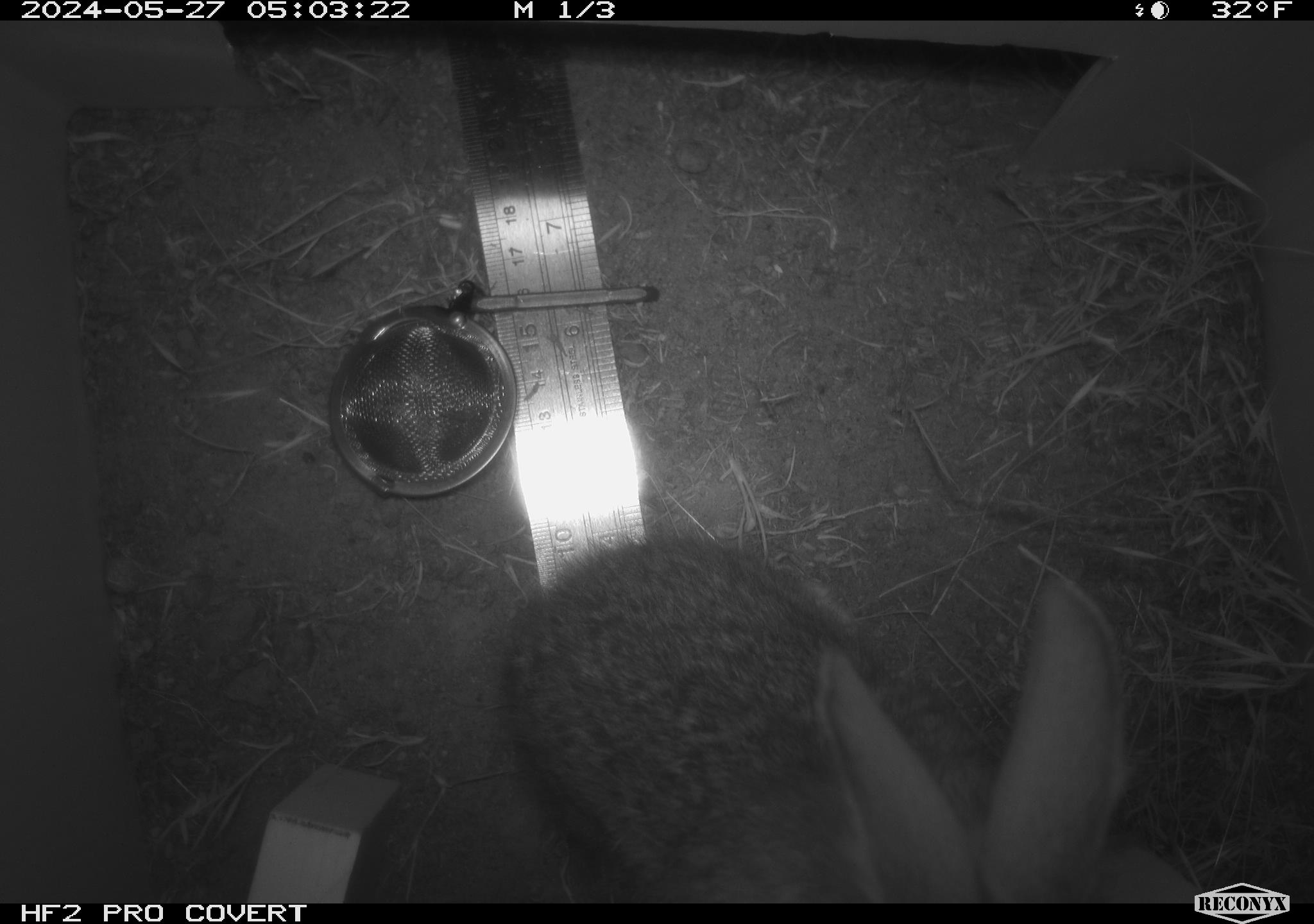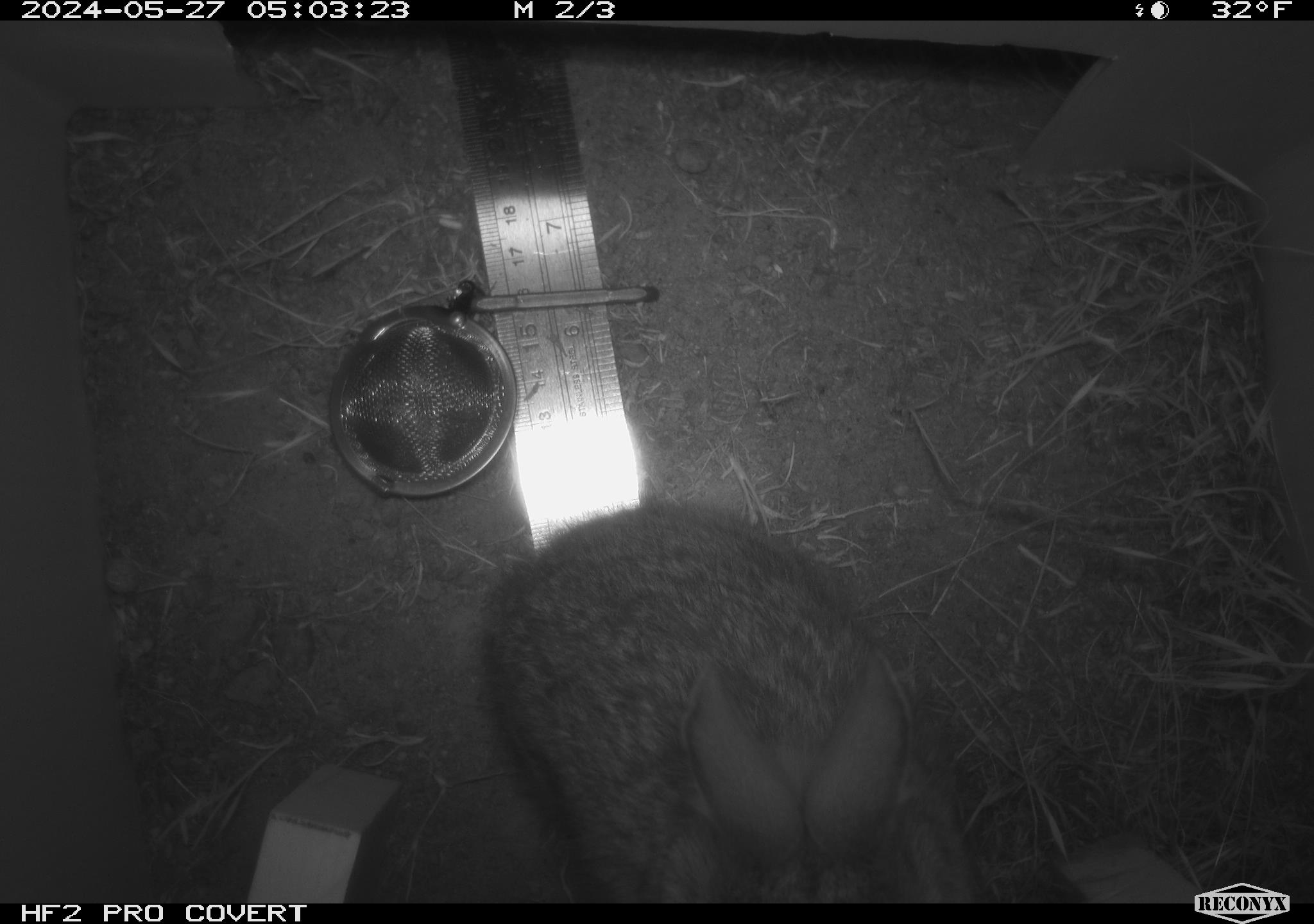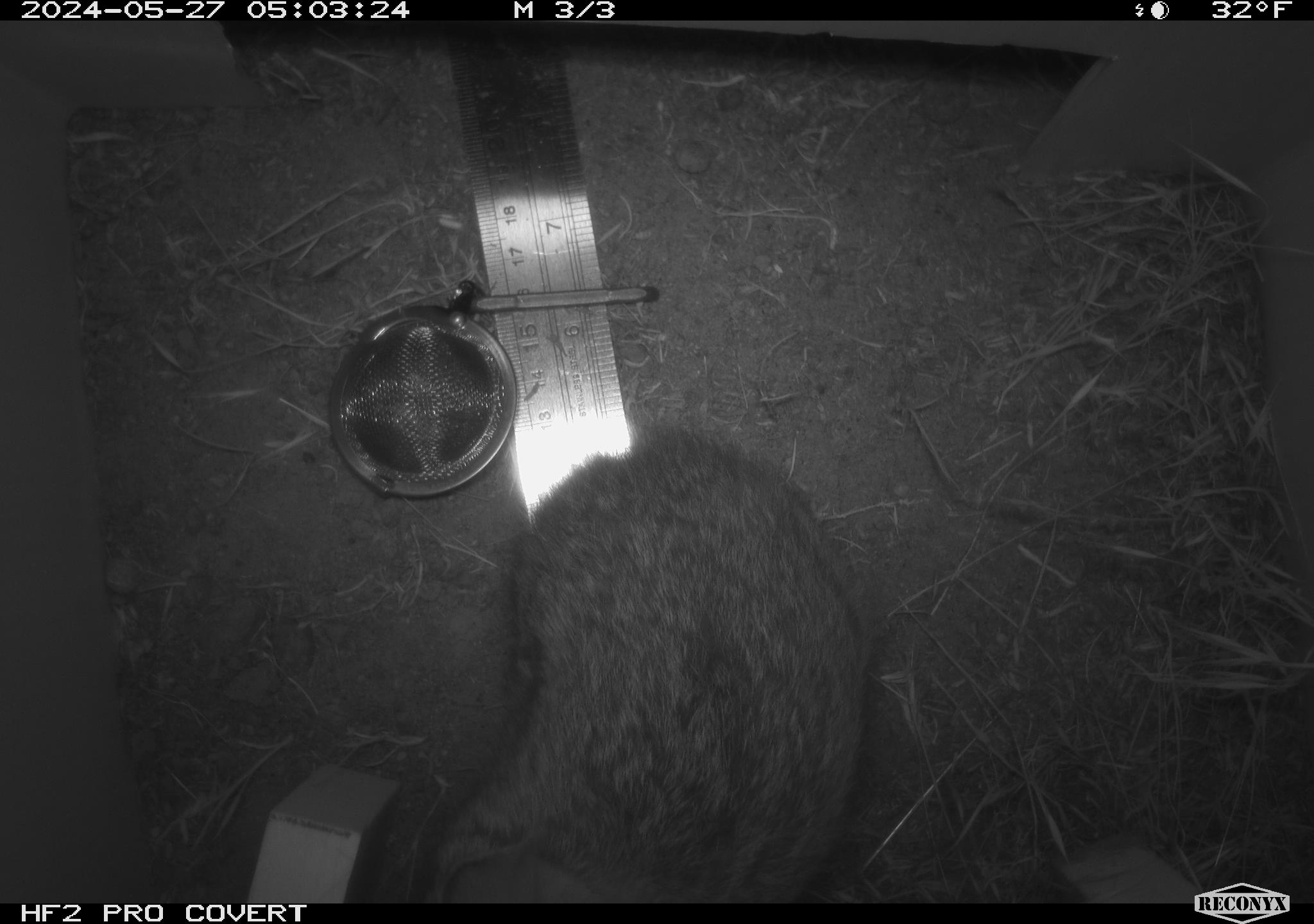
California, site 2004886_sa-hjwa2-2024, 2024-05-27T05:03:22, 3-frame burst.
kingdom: Animalia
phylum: Chordata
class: Mammalia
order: Lagomorpha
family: Leporidae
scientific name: Leporidae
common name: rabbit or hare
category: rabbit and hare family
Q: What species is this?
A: Rabbit and hare family (rabbit or hare) (Leporidae).